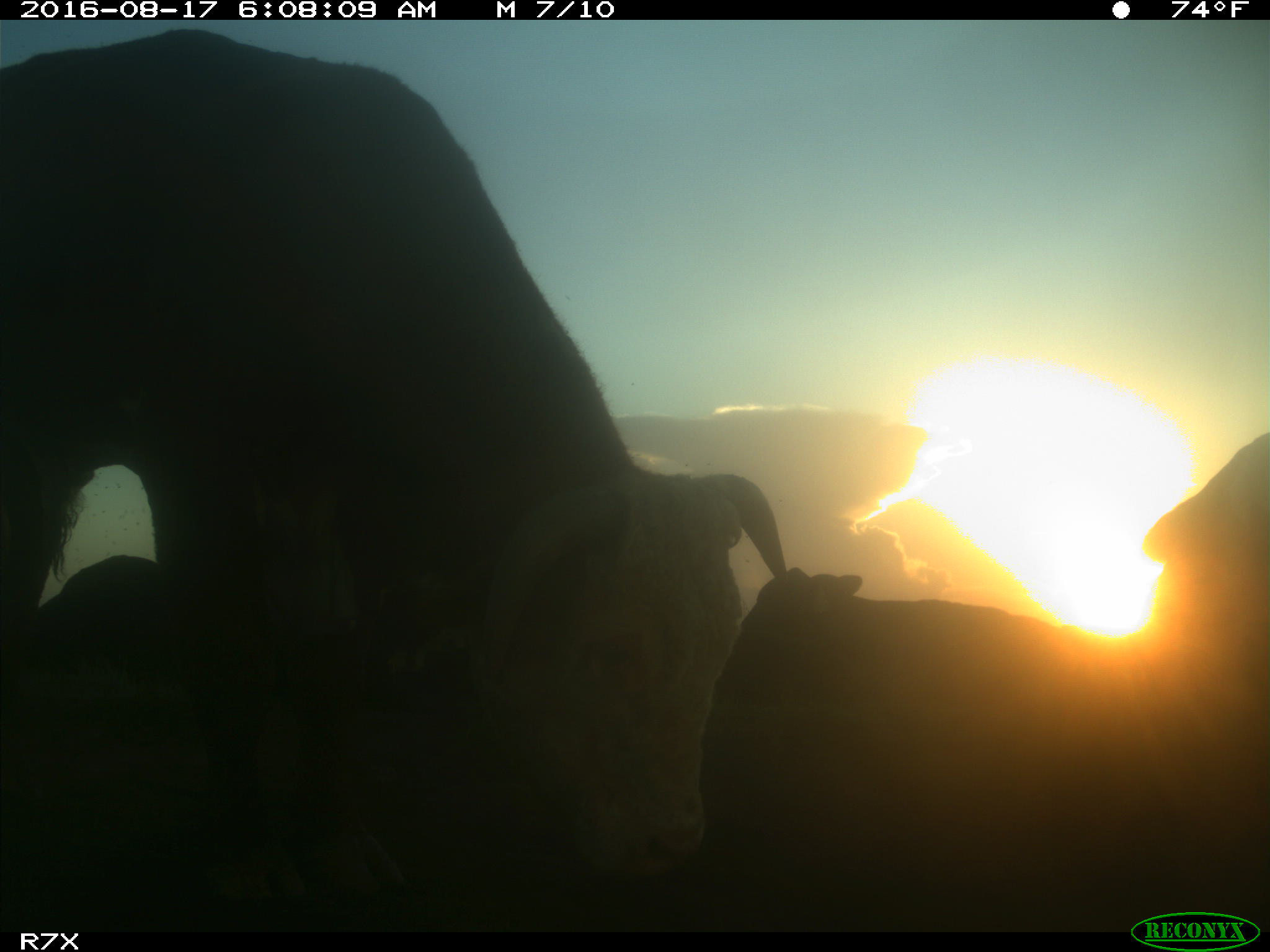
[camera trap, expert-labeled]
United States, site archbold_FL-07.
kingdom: Animalia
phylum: Chordata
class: Mammalia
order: Artiodactyla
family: Bovidae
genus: Bos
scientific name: Bos taurus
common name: domestic cow